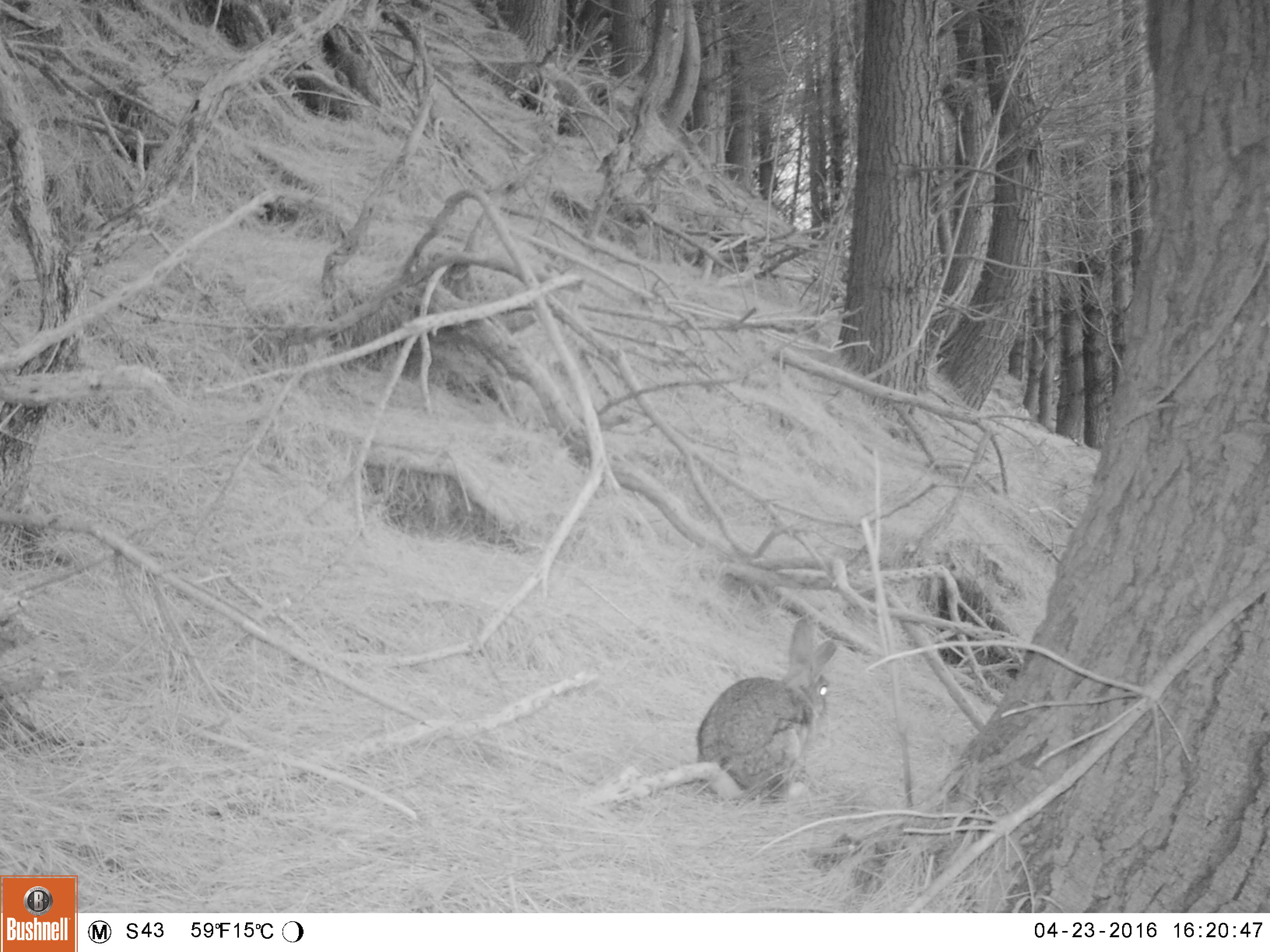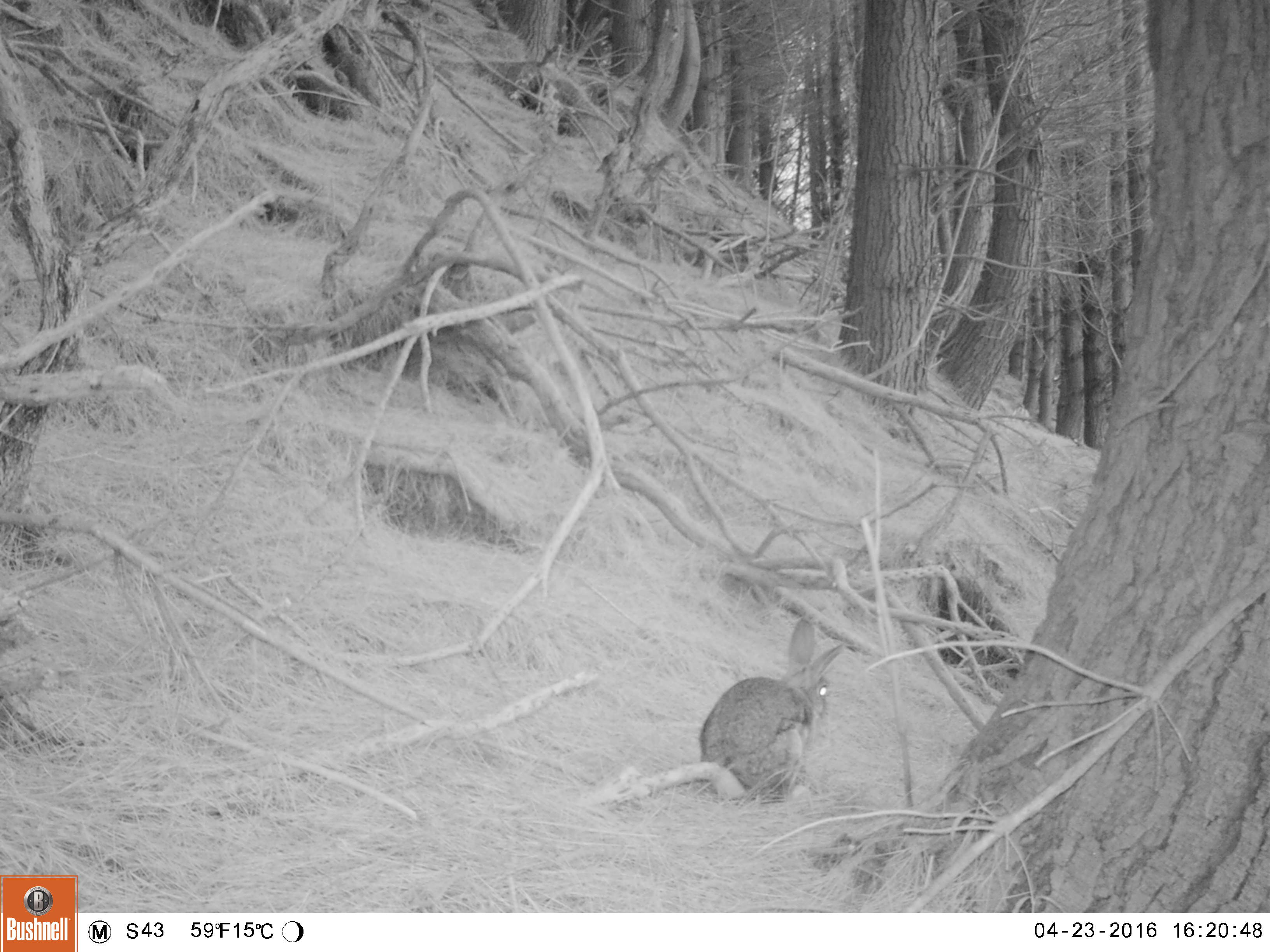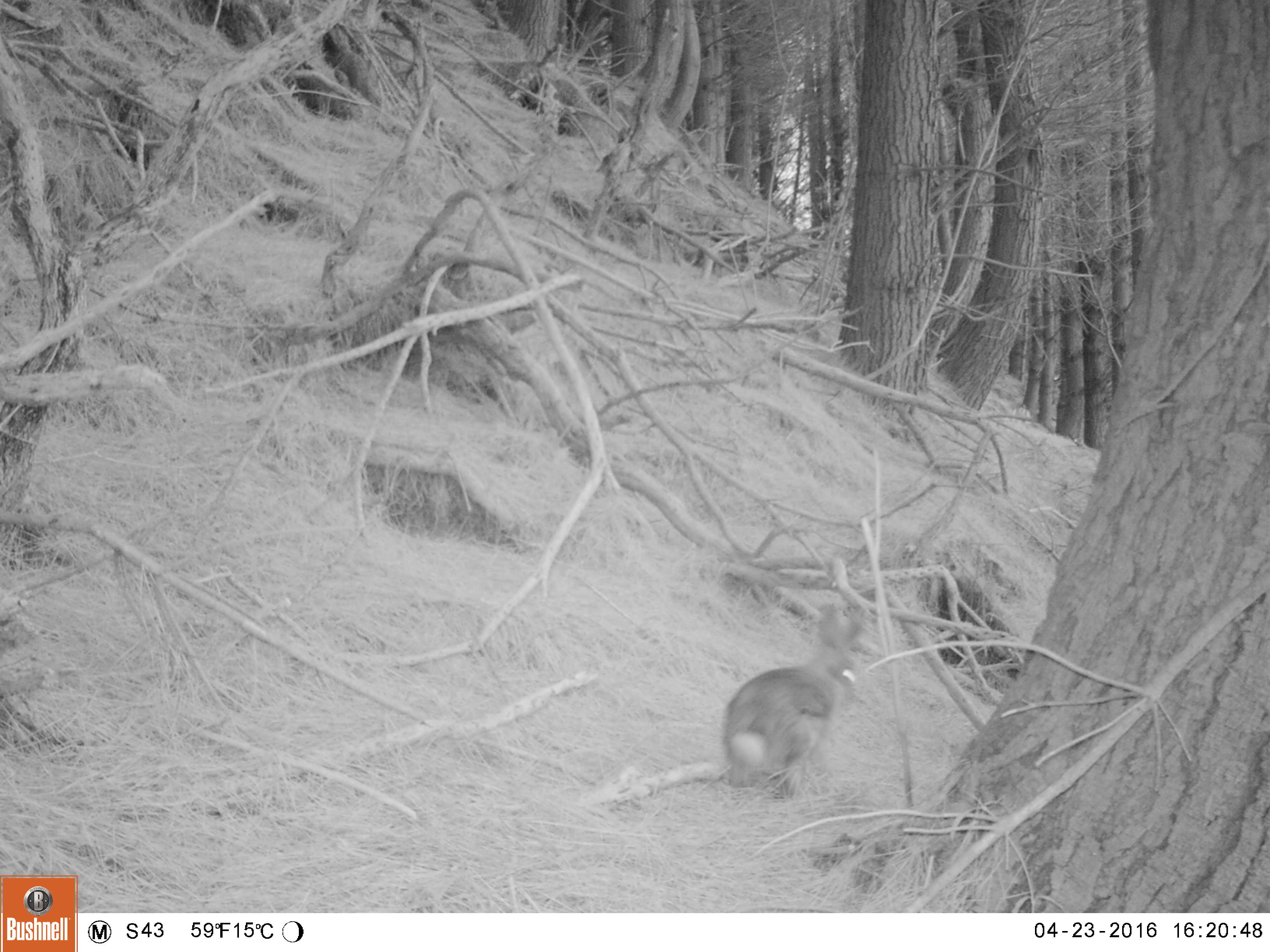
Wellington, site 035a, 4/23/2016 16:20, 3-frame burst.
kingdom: Animalia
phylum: Chordata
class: Mammalia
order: Lagomorpha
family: Leporidae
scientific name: Leporidae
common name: rabbit